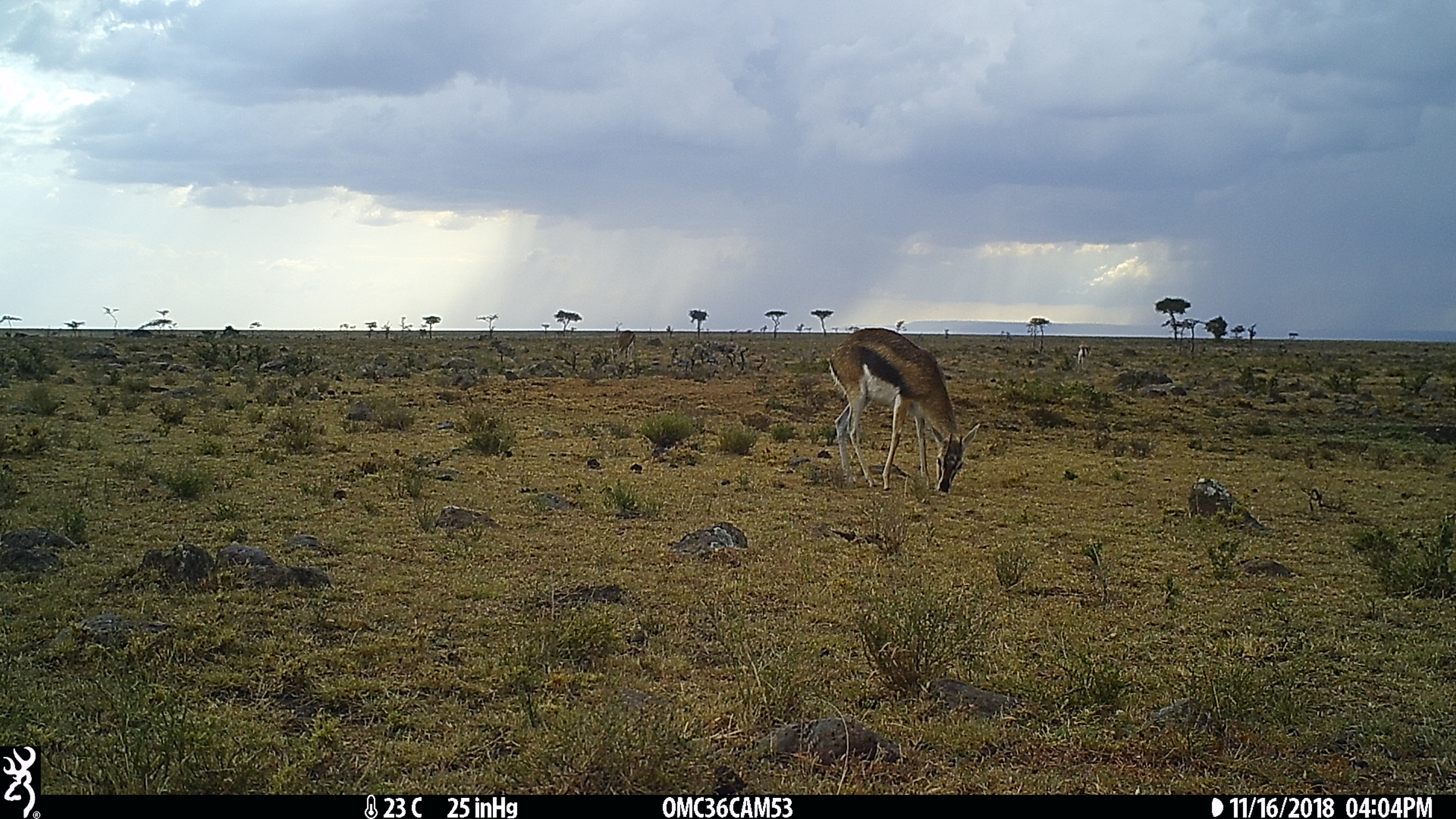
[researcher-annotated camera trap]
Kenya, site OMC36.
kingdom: Animalia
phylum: Chordata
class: Mammalia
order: Artiodactyla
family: Bovidae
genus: Eudorcas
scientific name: Eudorcas thomsonii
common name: thomon's gazelle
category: gazelle thomsons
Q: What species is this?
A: Gazelle thomsons (thomon's gazelle) (Eudorcas thomsonii).